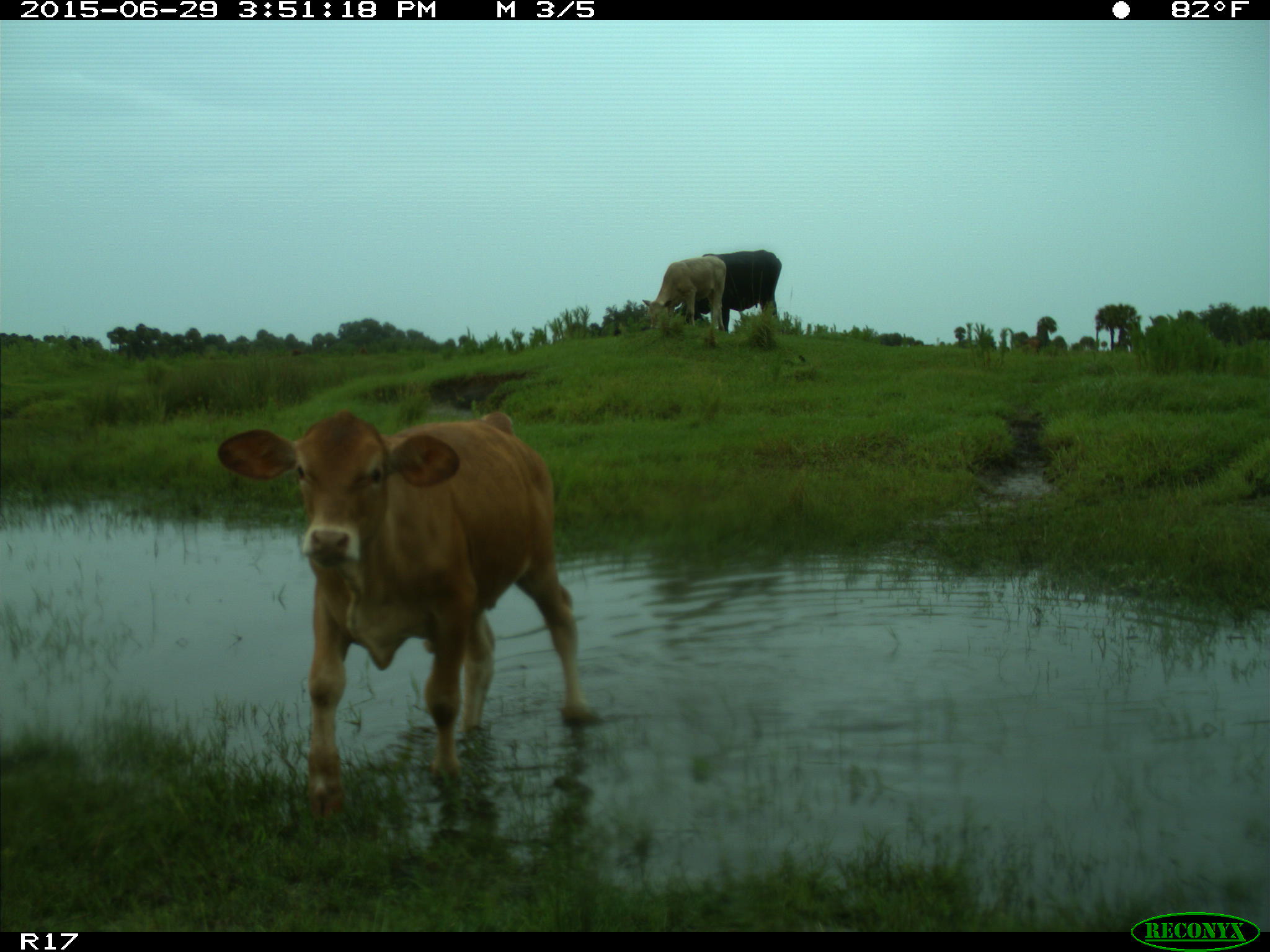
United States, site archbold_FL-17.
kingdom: Animalia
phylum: Chordata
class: Mammalia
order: Artiodactyla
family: Bovidae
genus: Bos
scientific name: Bos taurus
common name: domestic cow